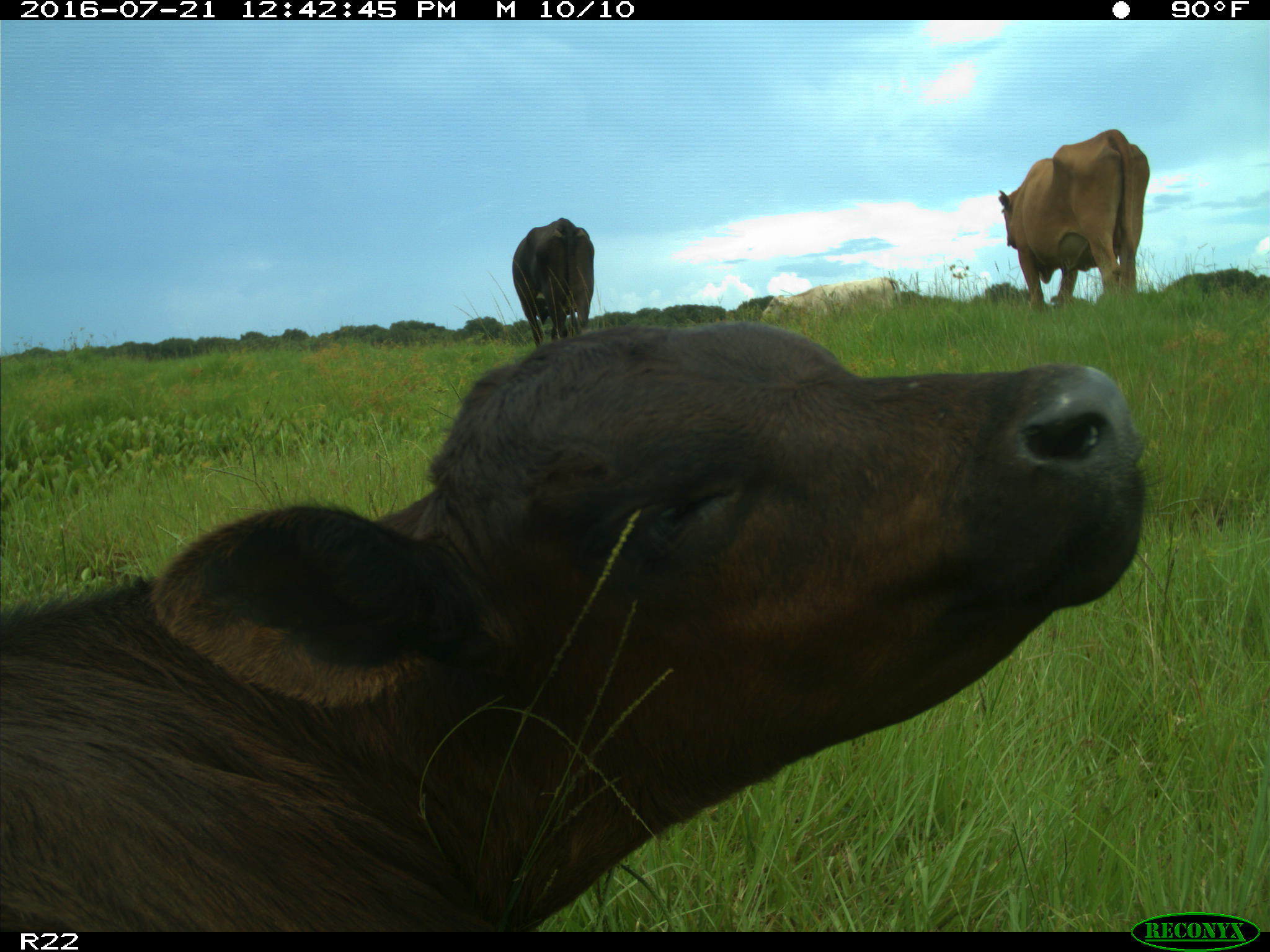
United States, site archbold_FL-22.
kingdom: Animalia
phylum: Chordata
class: Mammalia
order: Artiodactyla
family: Bovidae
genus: Bos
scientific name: Bos taurus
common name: domestic cow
Bos taurus (domestic cow).